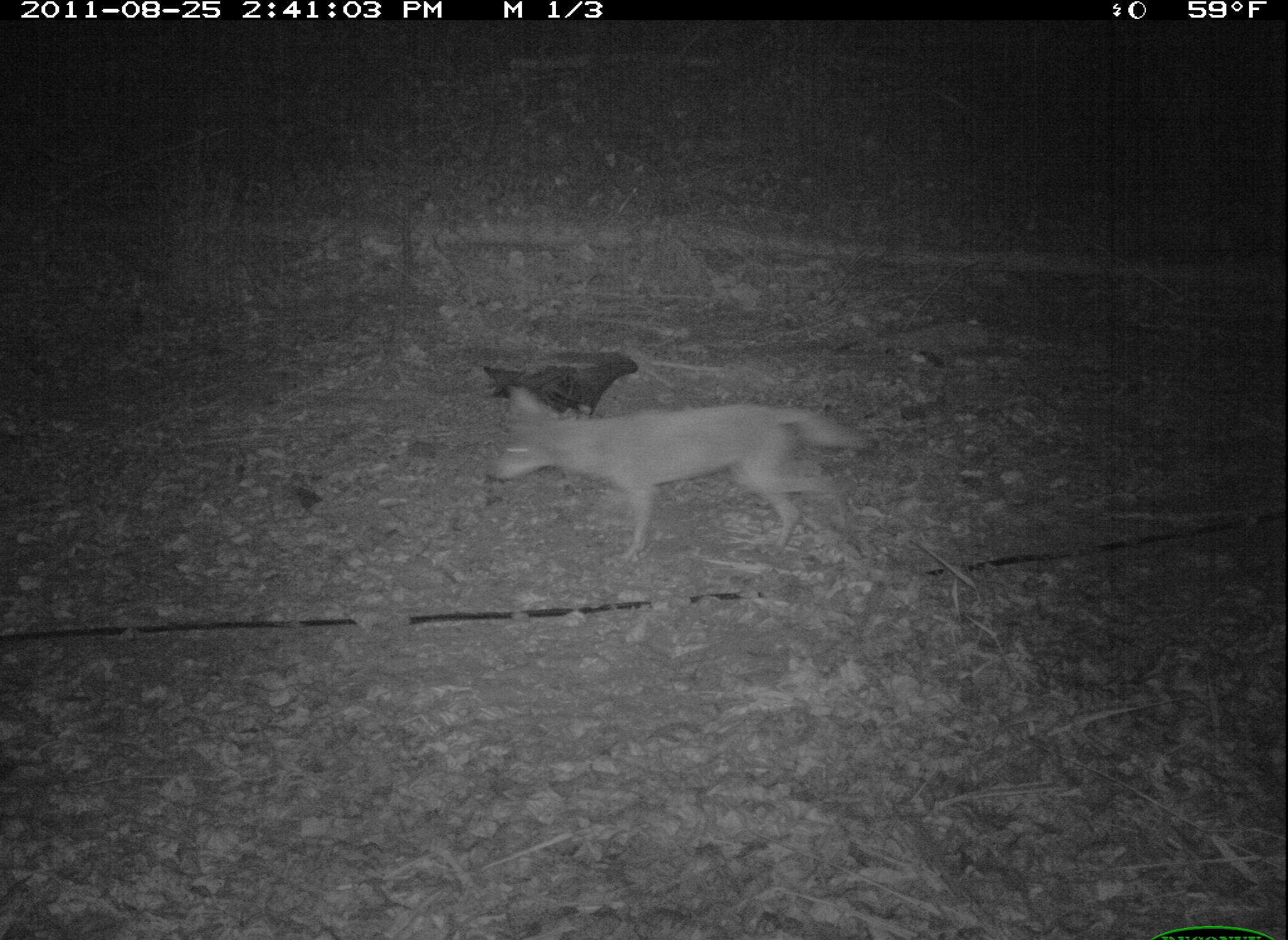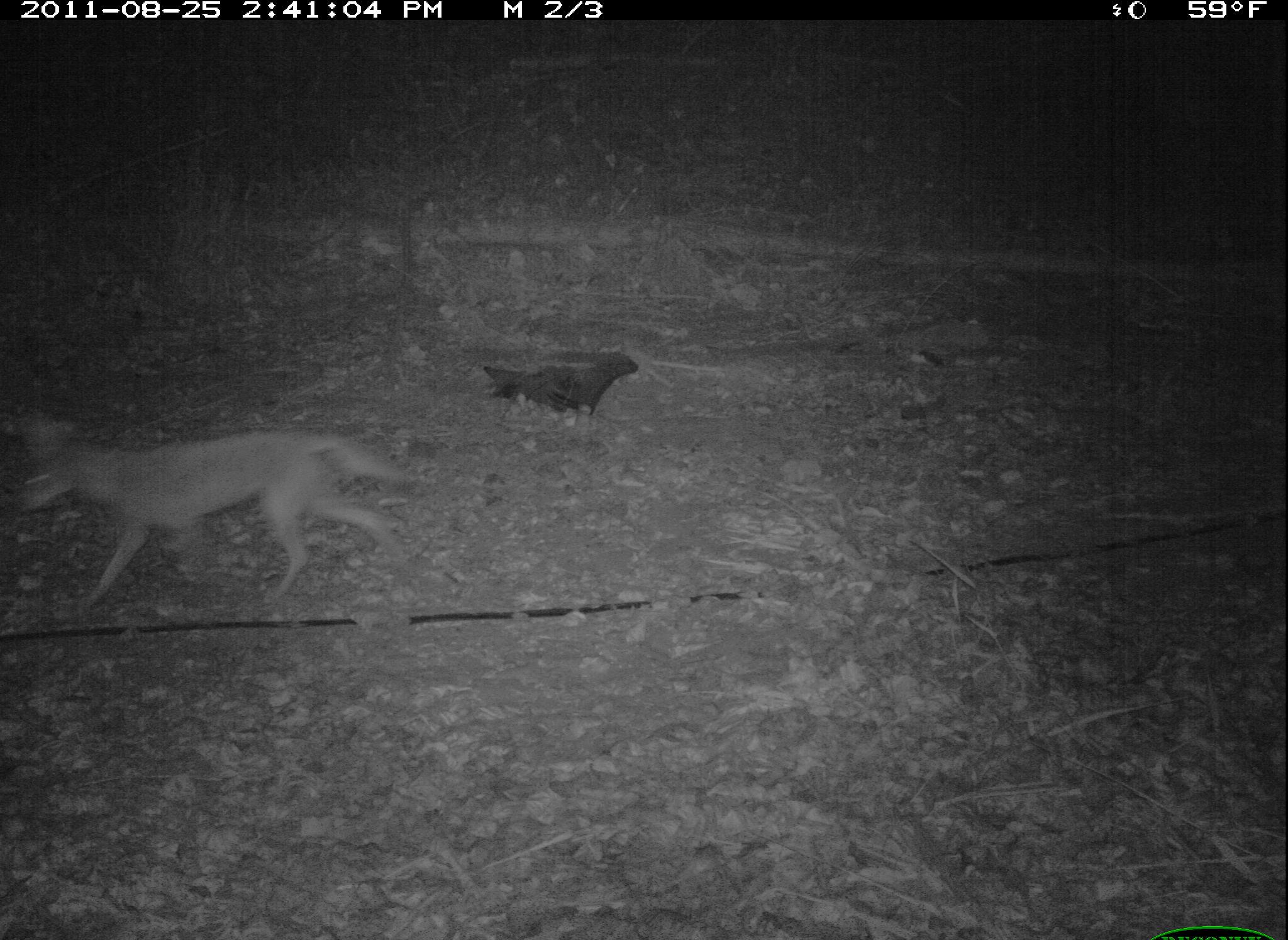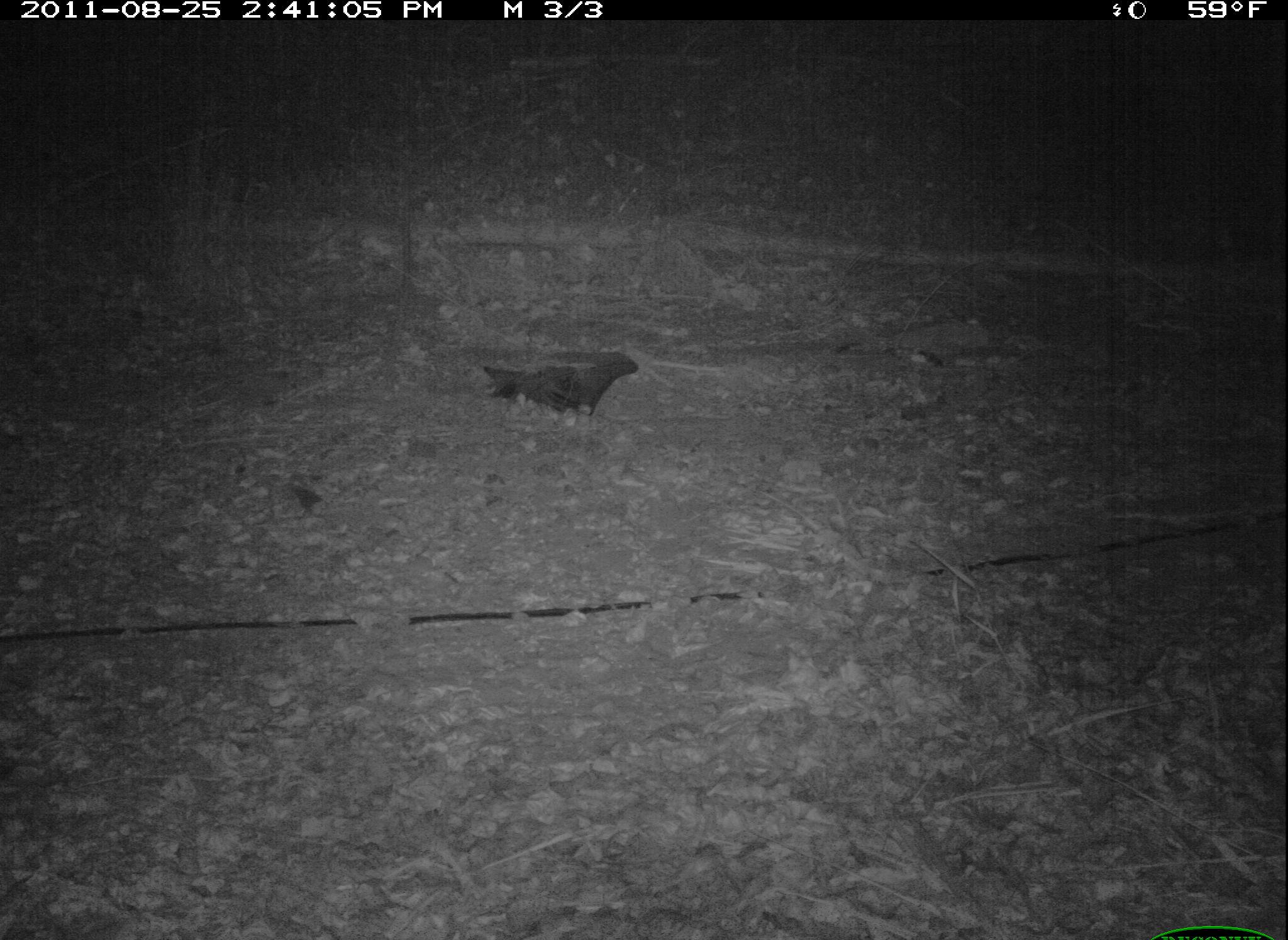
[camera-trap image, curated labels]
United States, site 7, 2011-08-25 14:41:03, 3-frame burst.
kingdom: Animalia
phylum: Chordata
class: Mammalia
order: Carnivora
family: Canidae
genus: Canis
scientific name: Canis latrans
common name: coyote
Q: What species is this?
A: Coyote (Canis latrans).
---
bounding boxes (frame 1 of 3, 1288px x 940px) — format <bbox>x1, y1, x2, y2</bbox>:
coyote: <bbox>480, 369, 877, 575</bbox>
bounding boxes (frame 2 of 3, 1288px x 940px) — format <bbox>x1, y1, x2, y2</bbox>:
coyote: <bbox>13, 414, 431, 620</bbox>